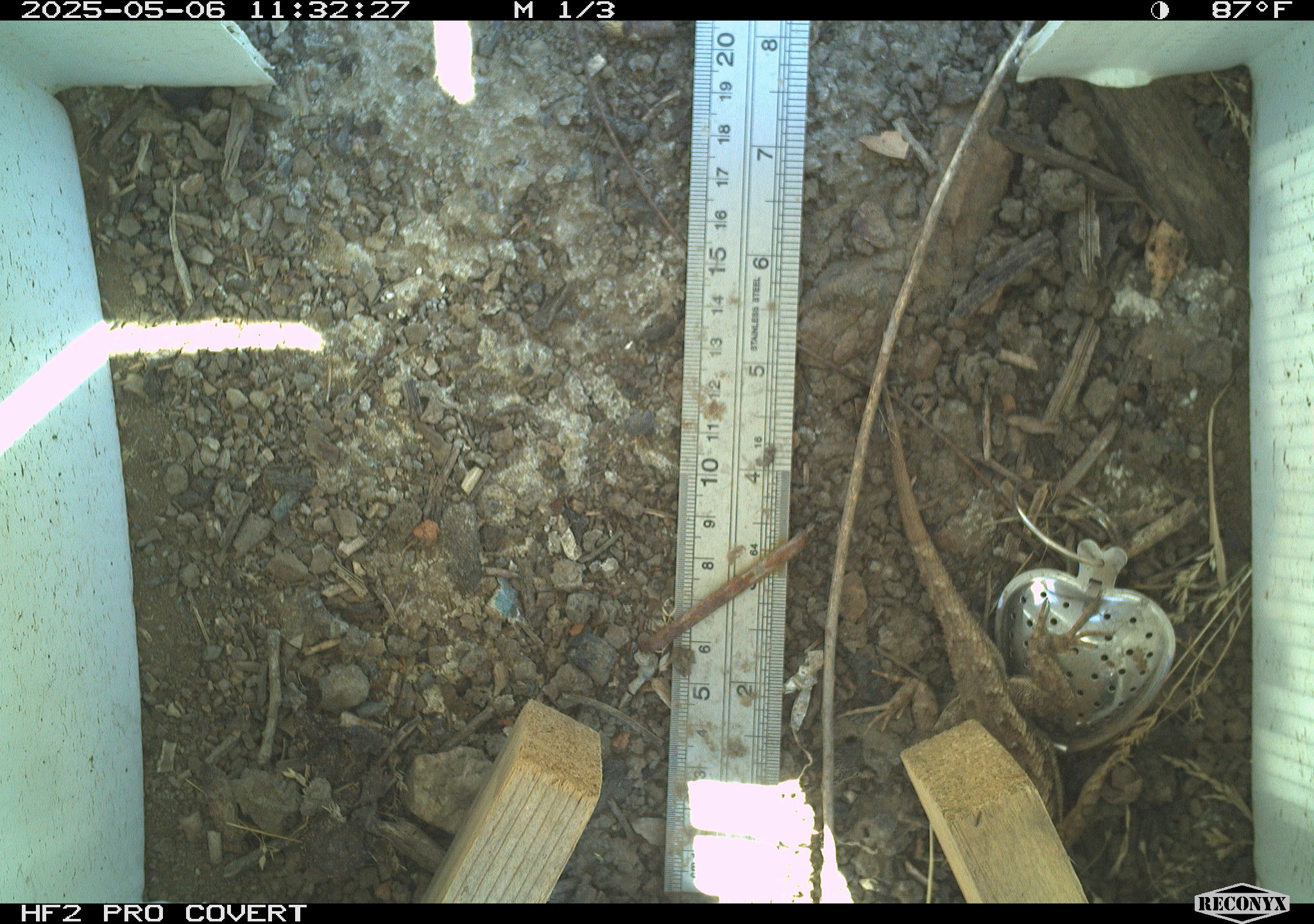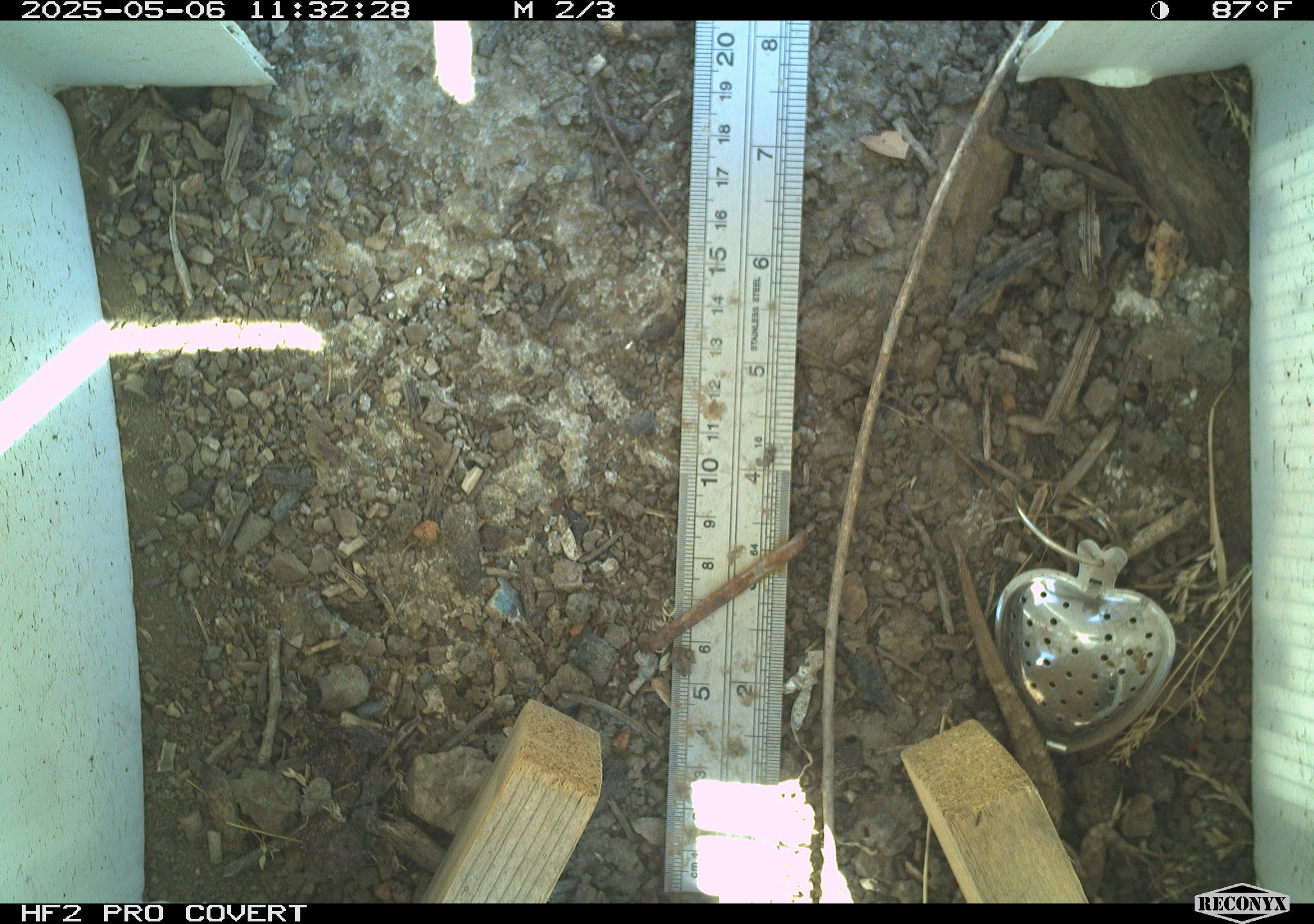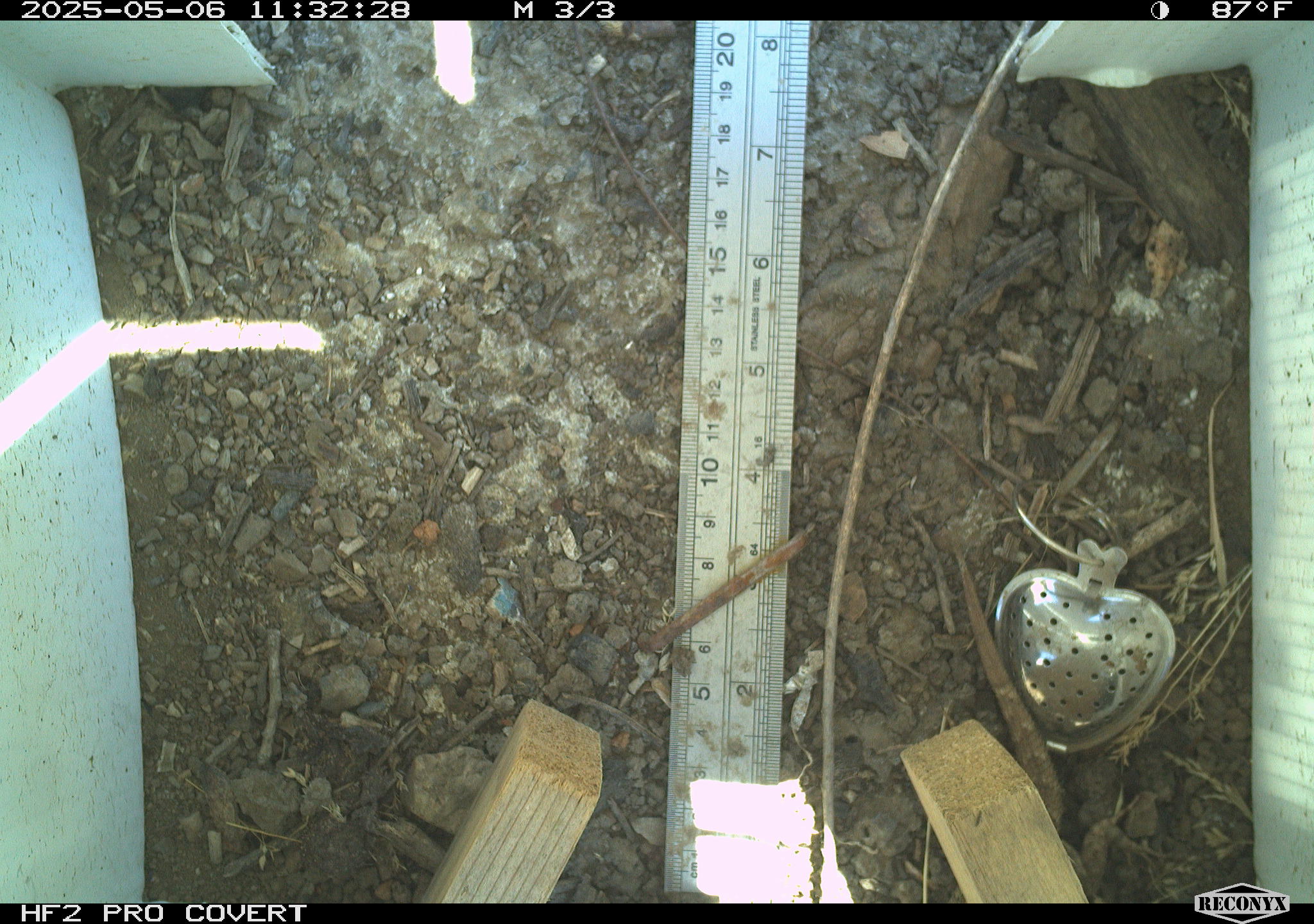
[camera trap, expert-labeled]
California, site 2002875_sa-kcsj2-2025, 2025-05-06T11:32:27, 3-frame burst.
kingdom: Animalia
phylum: Chordata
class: Reptilia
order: Squamata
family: Phrynosomatidae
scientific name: Phrynosomatidae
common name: north american spiny lizards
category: sceloporus/uta species